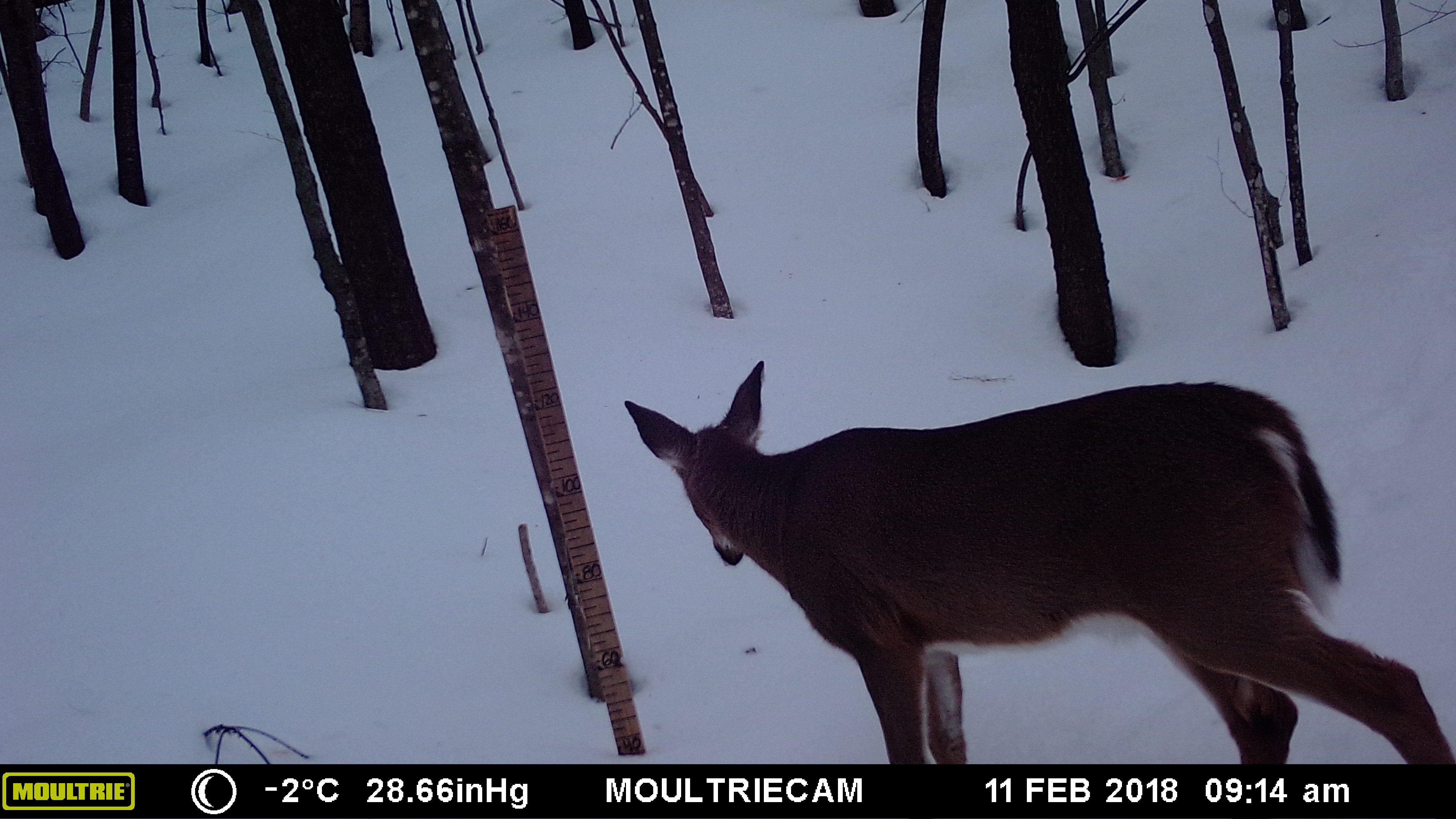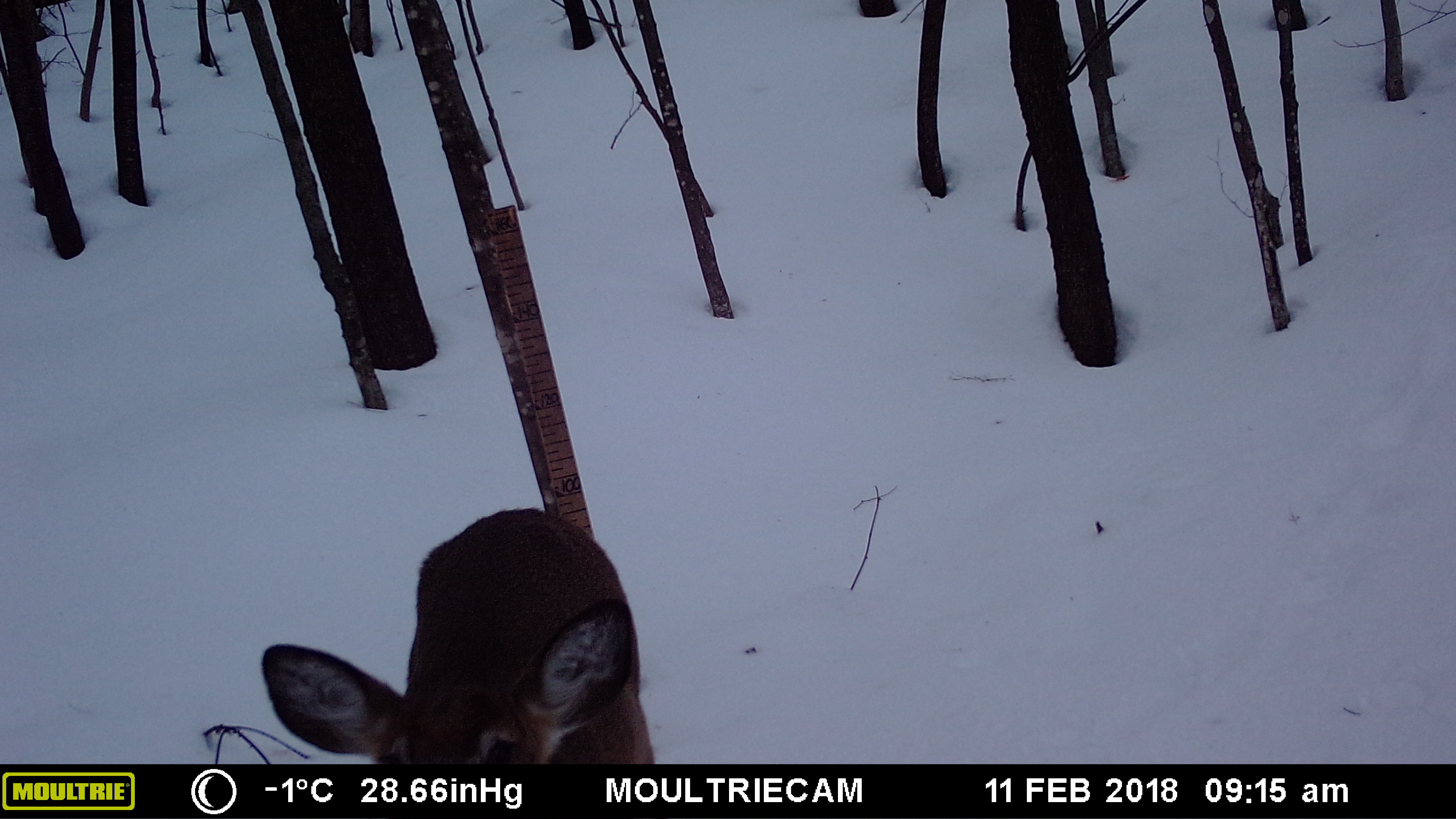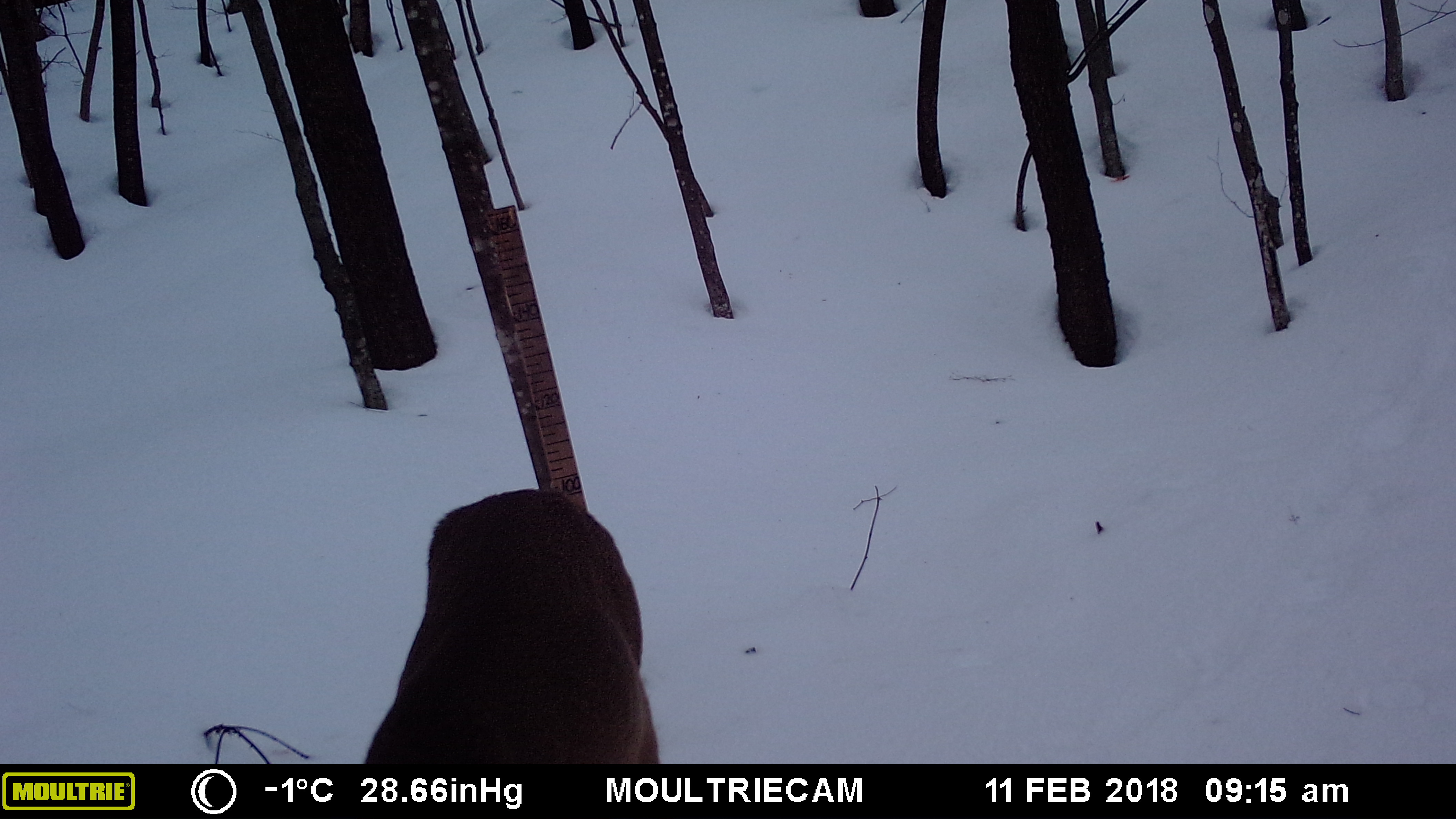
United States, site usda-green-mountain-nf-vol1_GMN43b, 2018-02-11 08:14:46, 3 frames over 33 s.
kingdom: Animalia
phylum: Chordata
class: Mammalia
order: Artiodactyla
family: Cervidae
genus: Odocoileus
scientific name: Odocoileus virginianus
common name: white-tailed deer